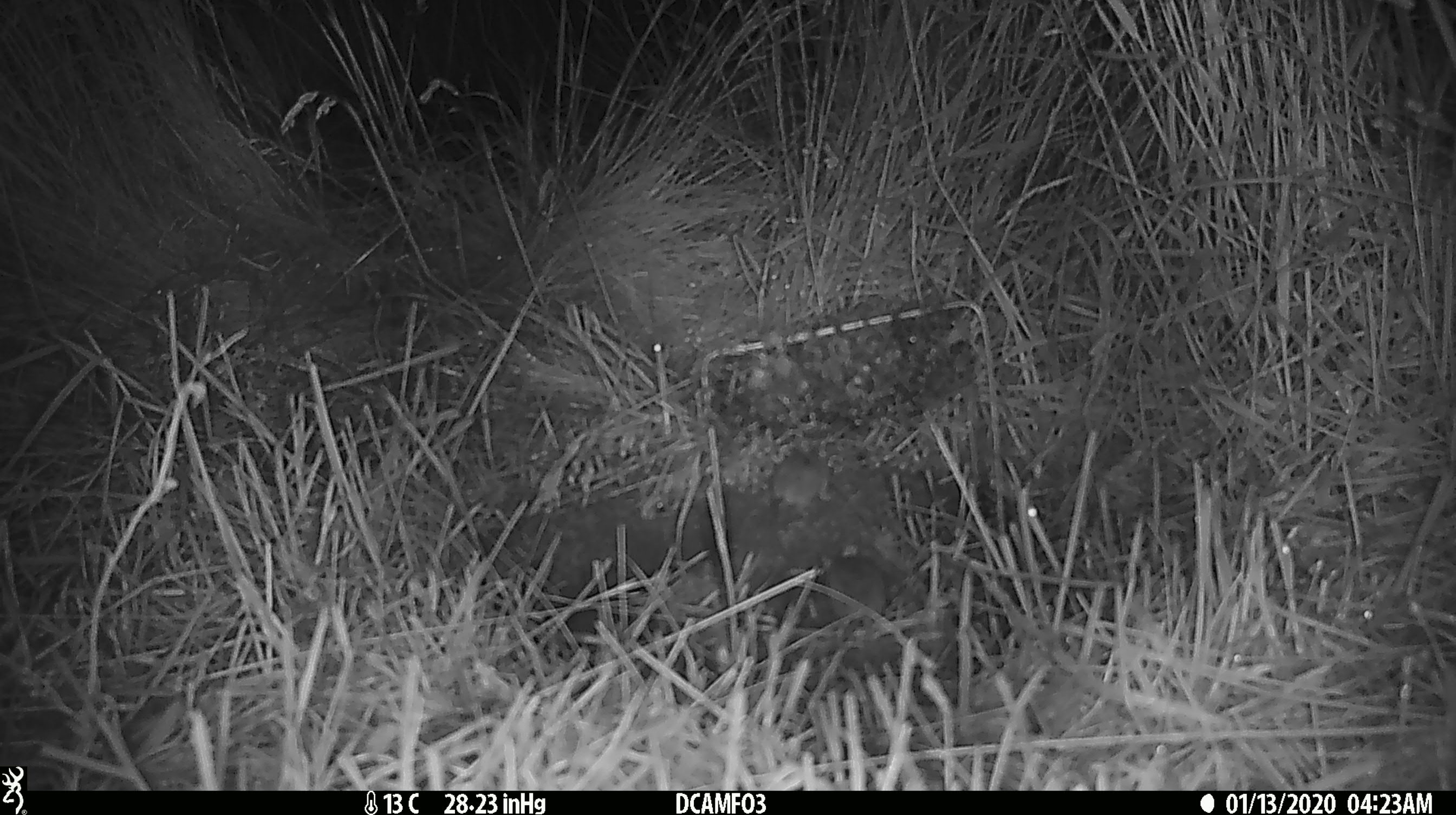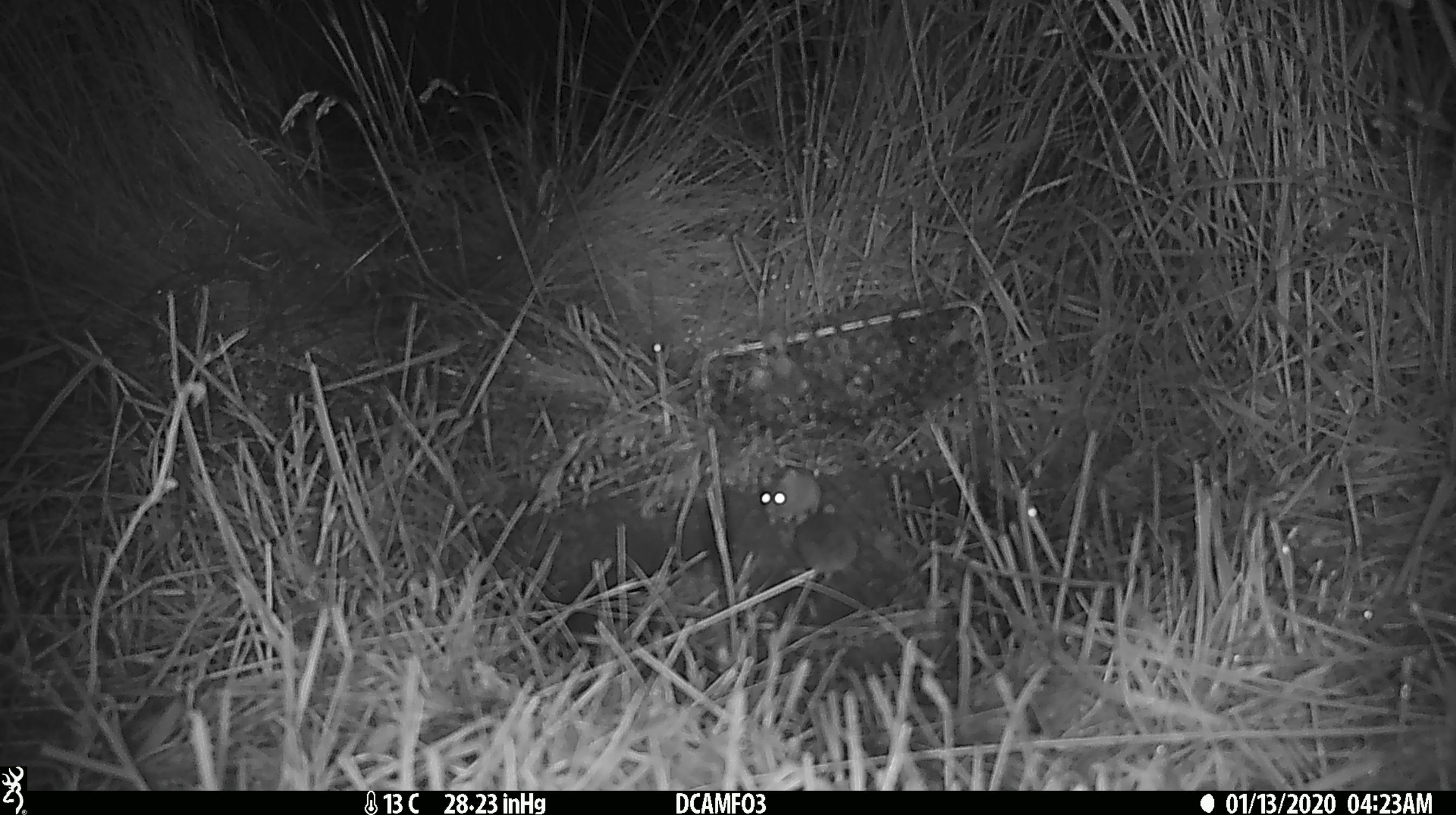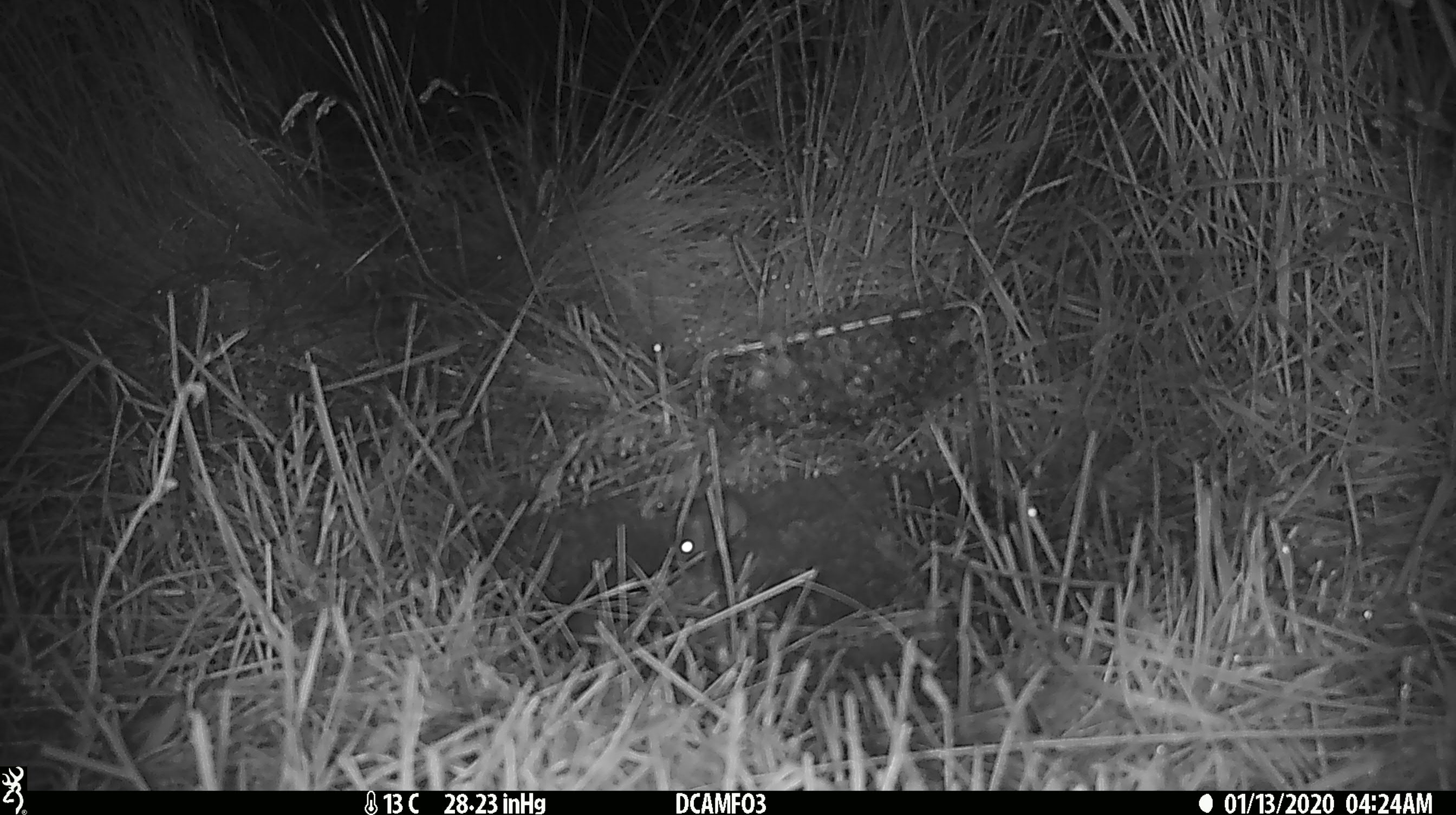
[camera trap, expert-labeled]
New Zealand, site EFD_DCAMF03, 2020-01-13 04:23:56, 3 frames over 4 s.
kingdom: Animalia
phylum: Chordata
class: Mammalia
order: Rodentia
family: Muridae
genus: Mus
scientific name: Mus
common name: mouse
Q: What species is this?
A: Mouse (Mus).